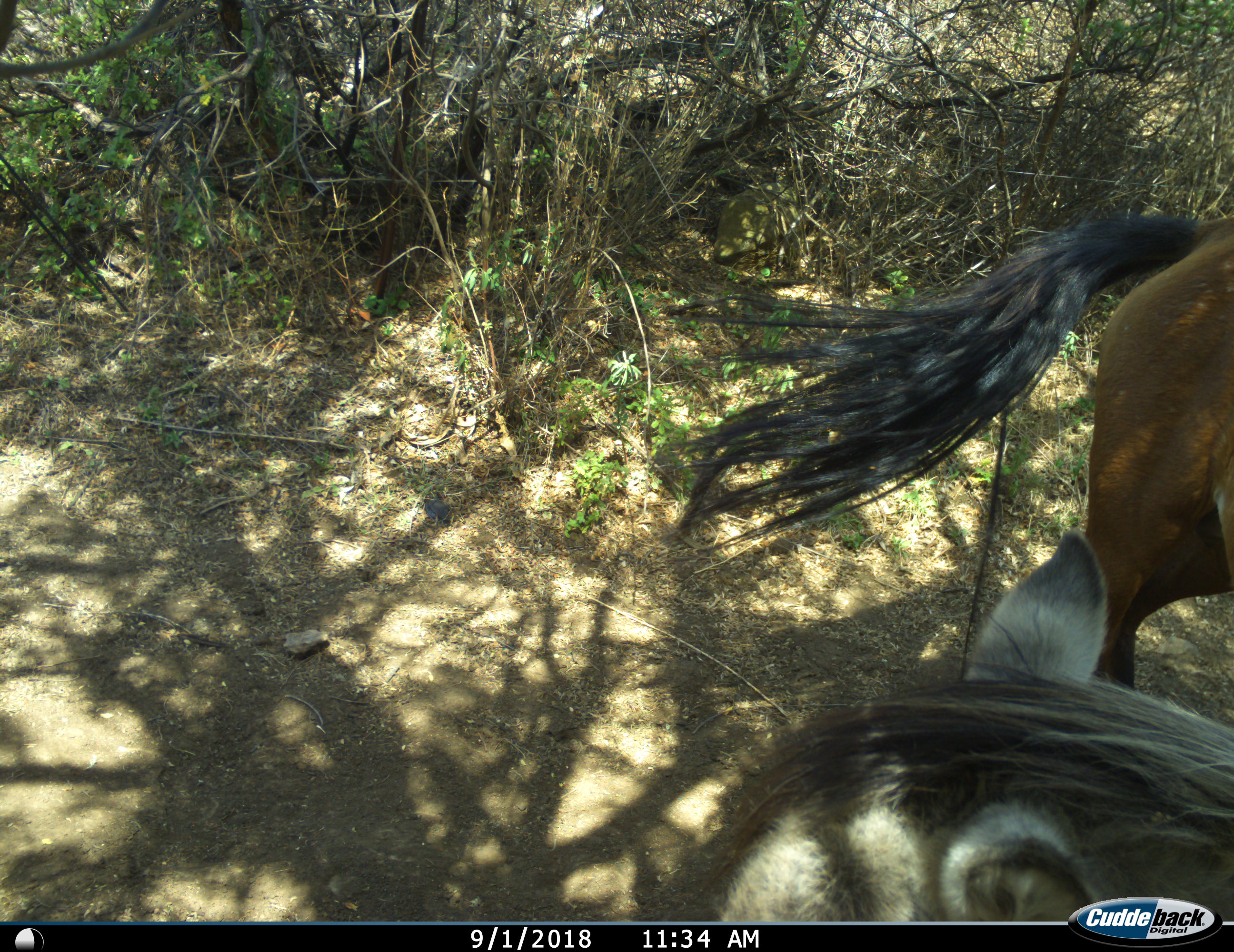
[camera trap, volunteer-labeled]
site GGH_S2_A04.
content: unidentified animal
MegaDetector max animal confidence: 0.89